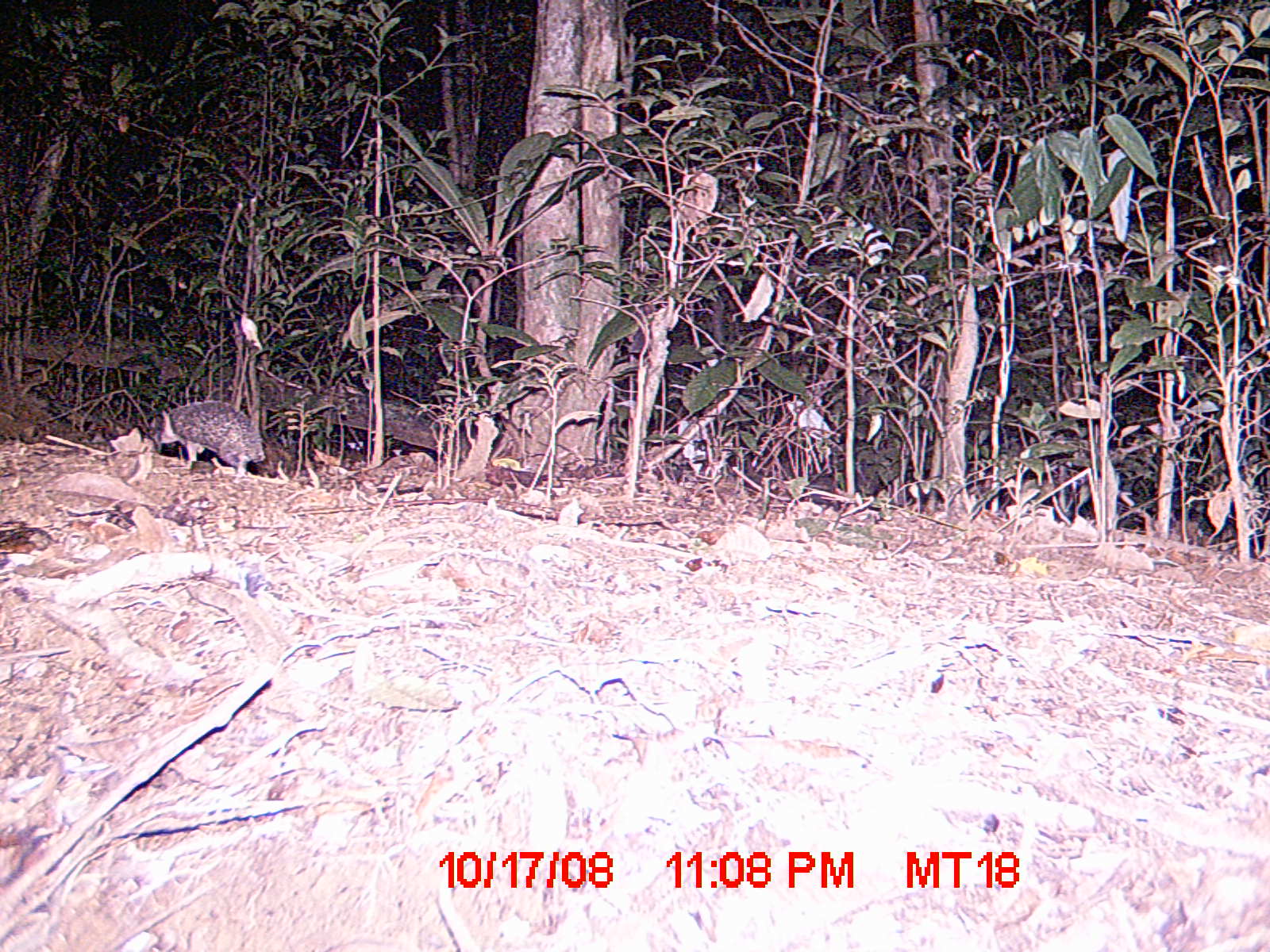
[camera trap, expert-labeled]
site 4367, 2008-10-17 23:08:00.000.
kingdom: Animalia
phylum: Chordata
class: Mammalia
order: Afrosoricida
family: Tenrecidae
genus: Setifer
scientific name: Setifer setosus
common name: greater hedgehog tenrec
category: setifer sp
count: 1